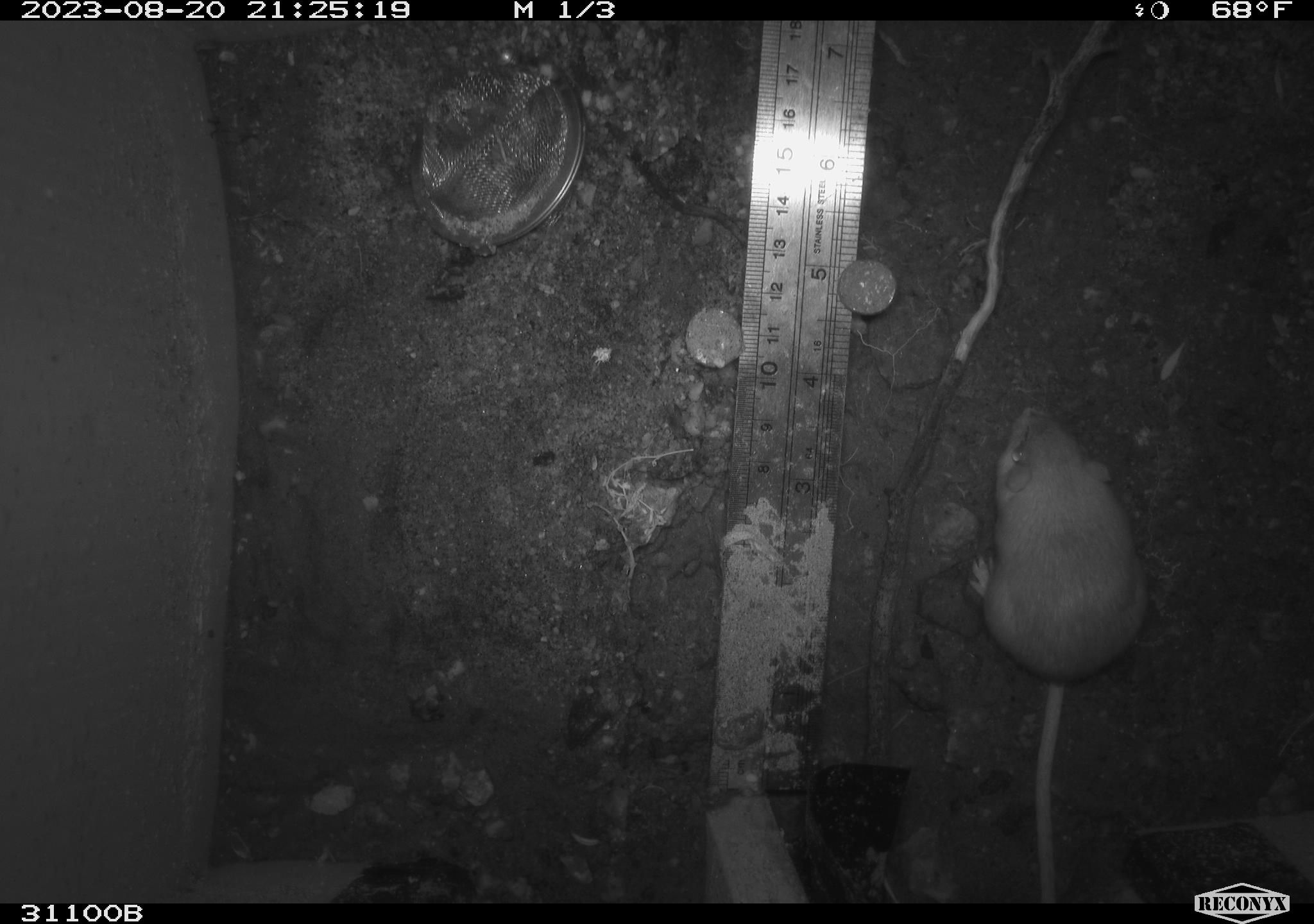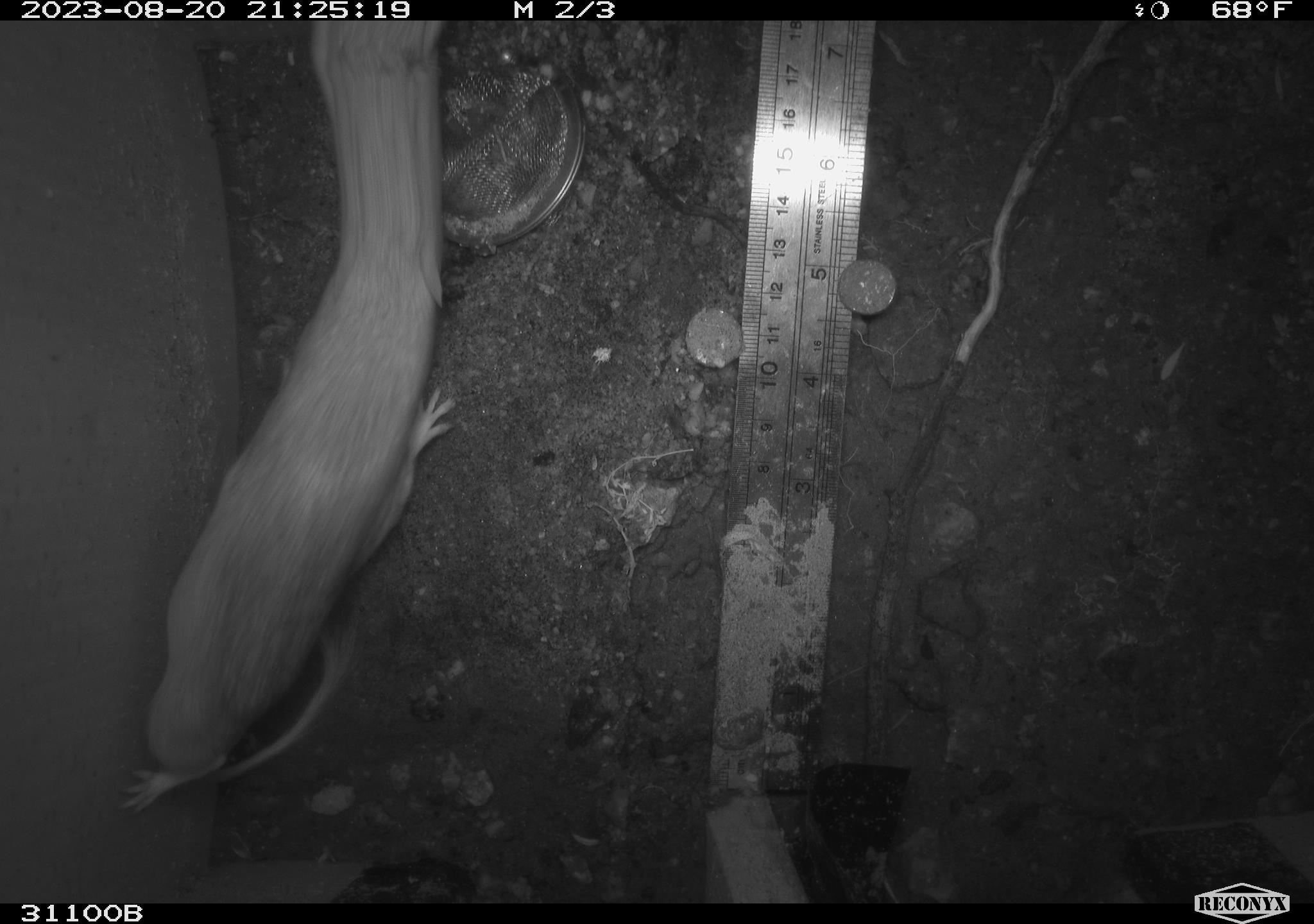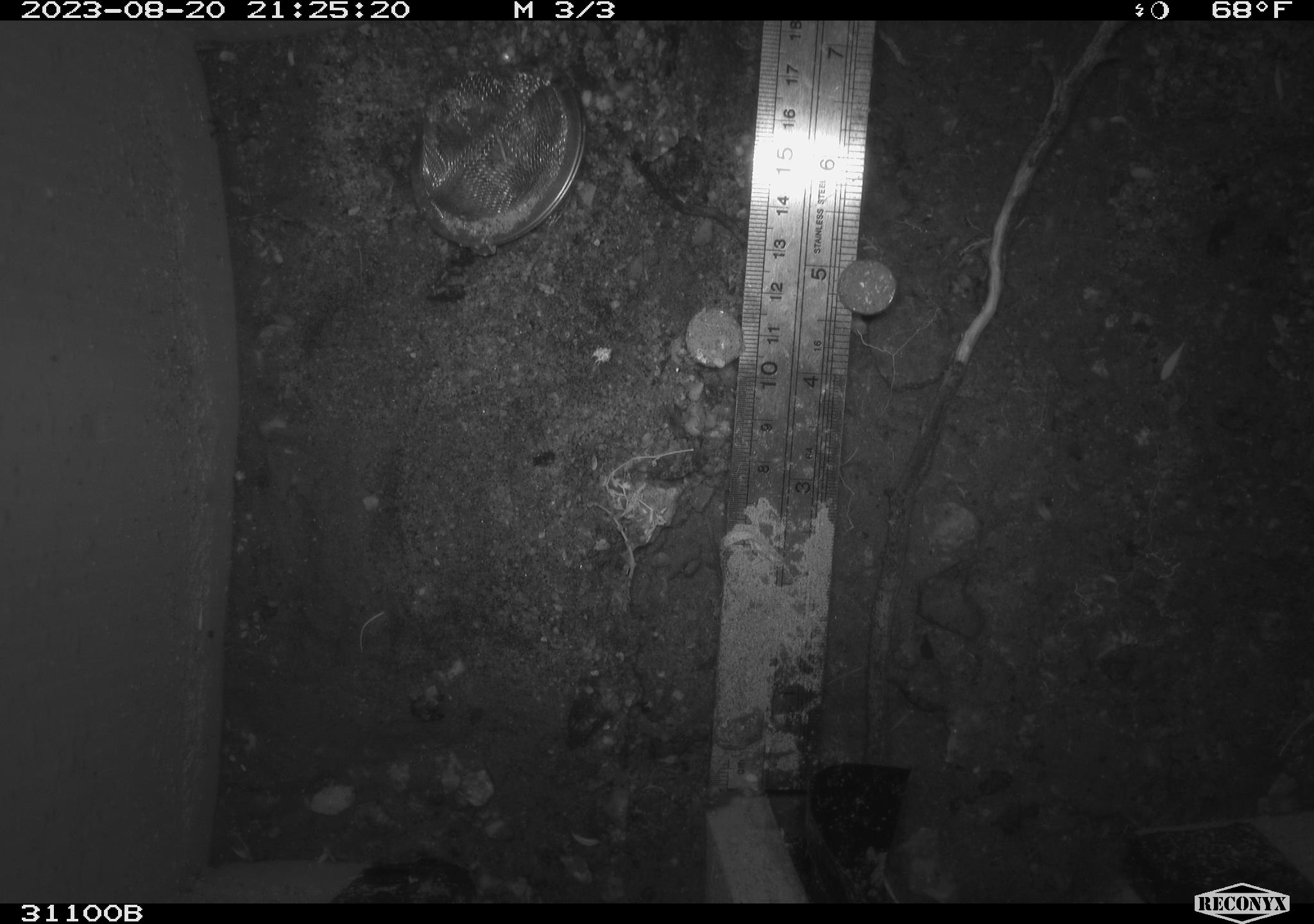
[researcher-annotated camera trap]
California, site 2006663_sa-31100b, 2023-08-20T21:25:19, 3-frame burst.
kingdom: Animalia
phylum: Chordata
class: Mammalia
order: Rodentia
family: Heteromyidae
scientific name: Heteromyidae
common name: kangaroo rats and pocket mice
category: heteromyidae family